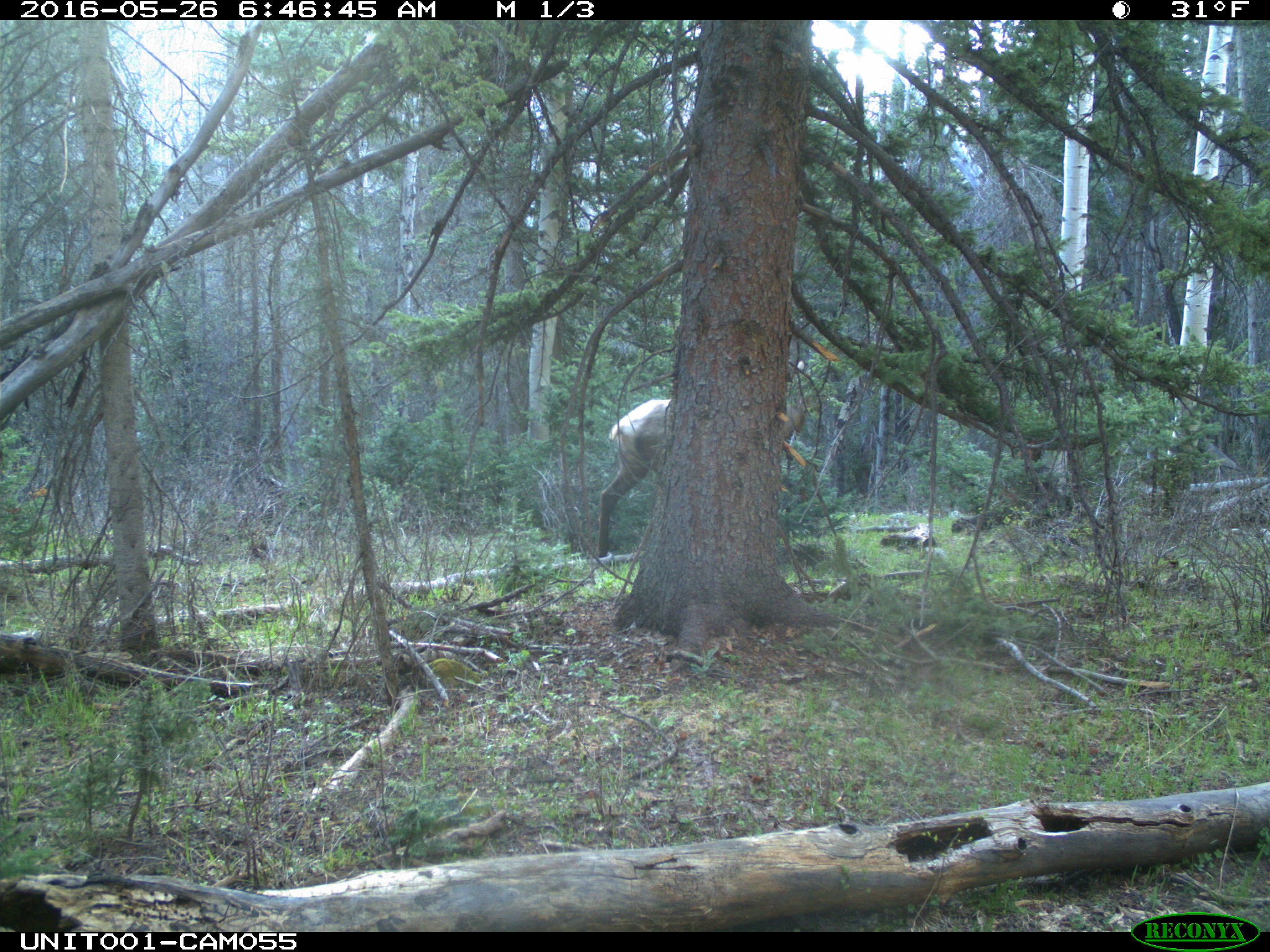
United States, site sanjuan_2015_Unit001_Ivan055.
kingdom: Animalia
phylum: Chordata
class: Mammalia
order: Artiodactyla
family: Cervidae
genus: Cervus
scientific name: Cervus elaphus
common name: red deer